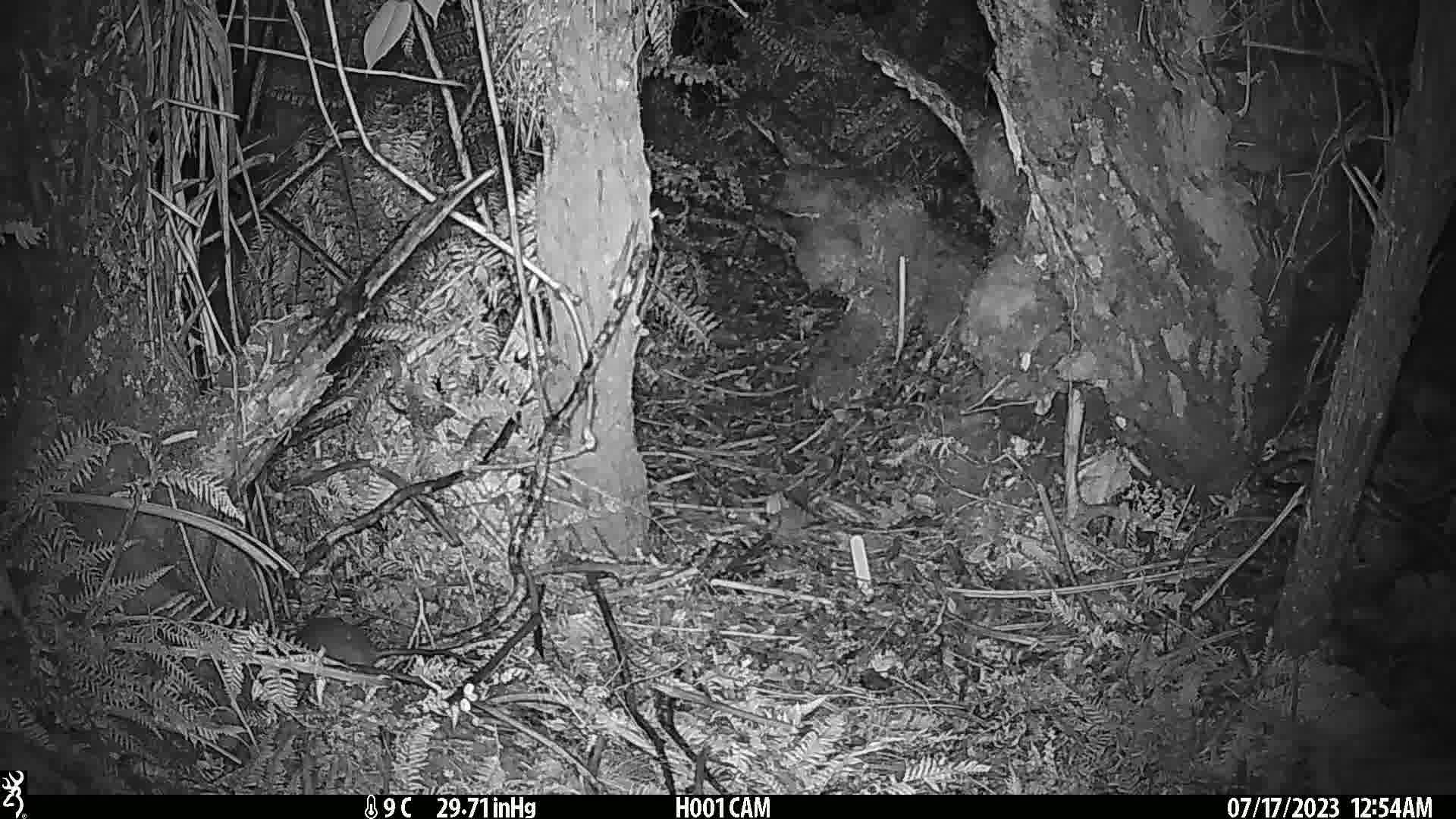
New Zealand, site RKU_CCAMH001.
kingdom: Animalia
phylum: Chordata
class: Mammalia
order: Rodentia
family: Muridae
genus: Rattus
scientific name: Rattus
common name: rat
Rat (Rattus).